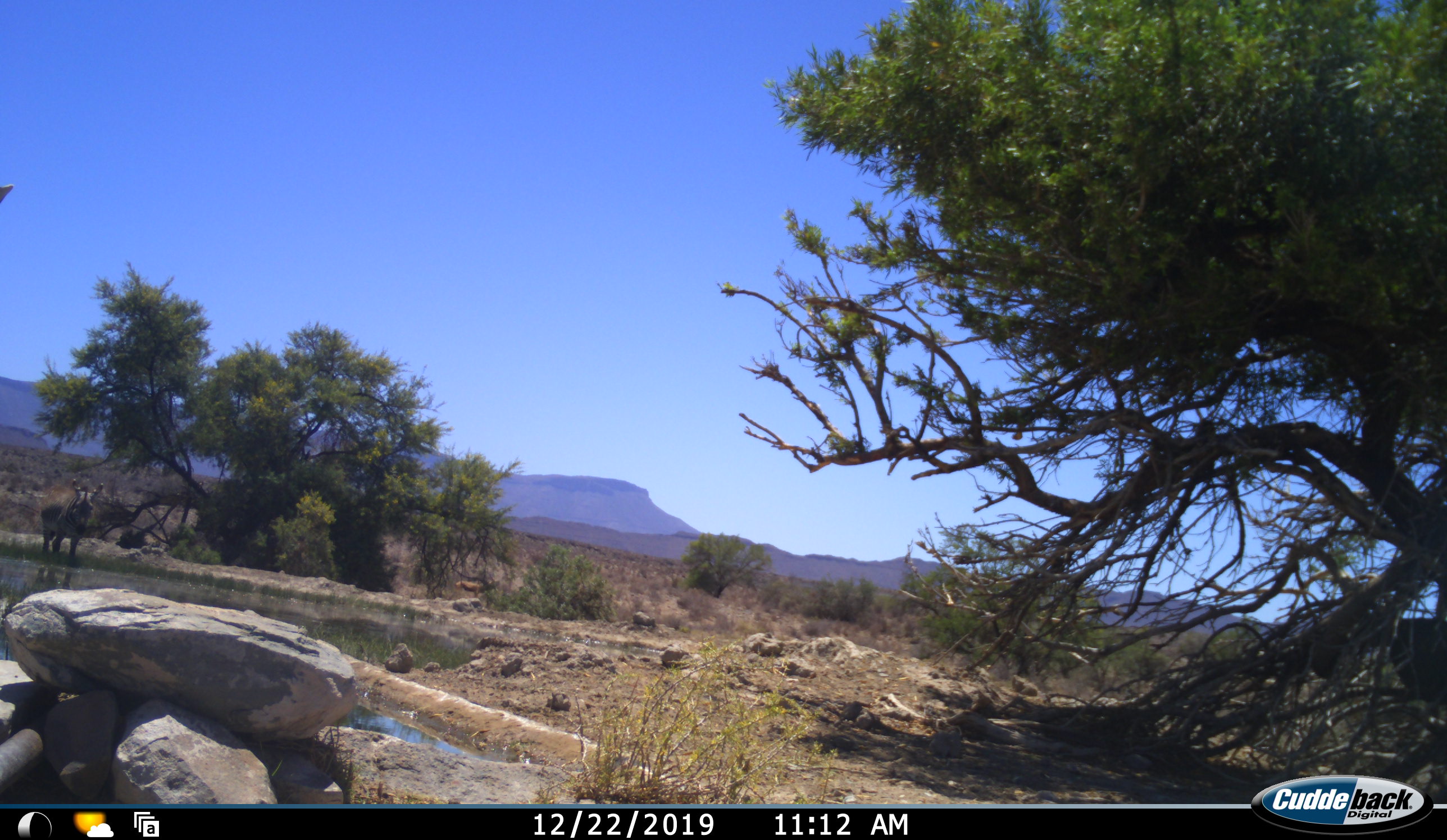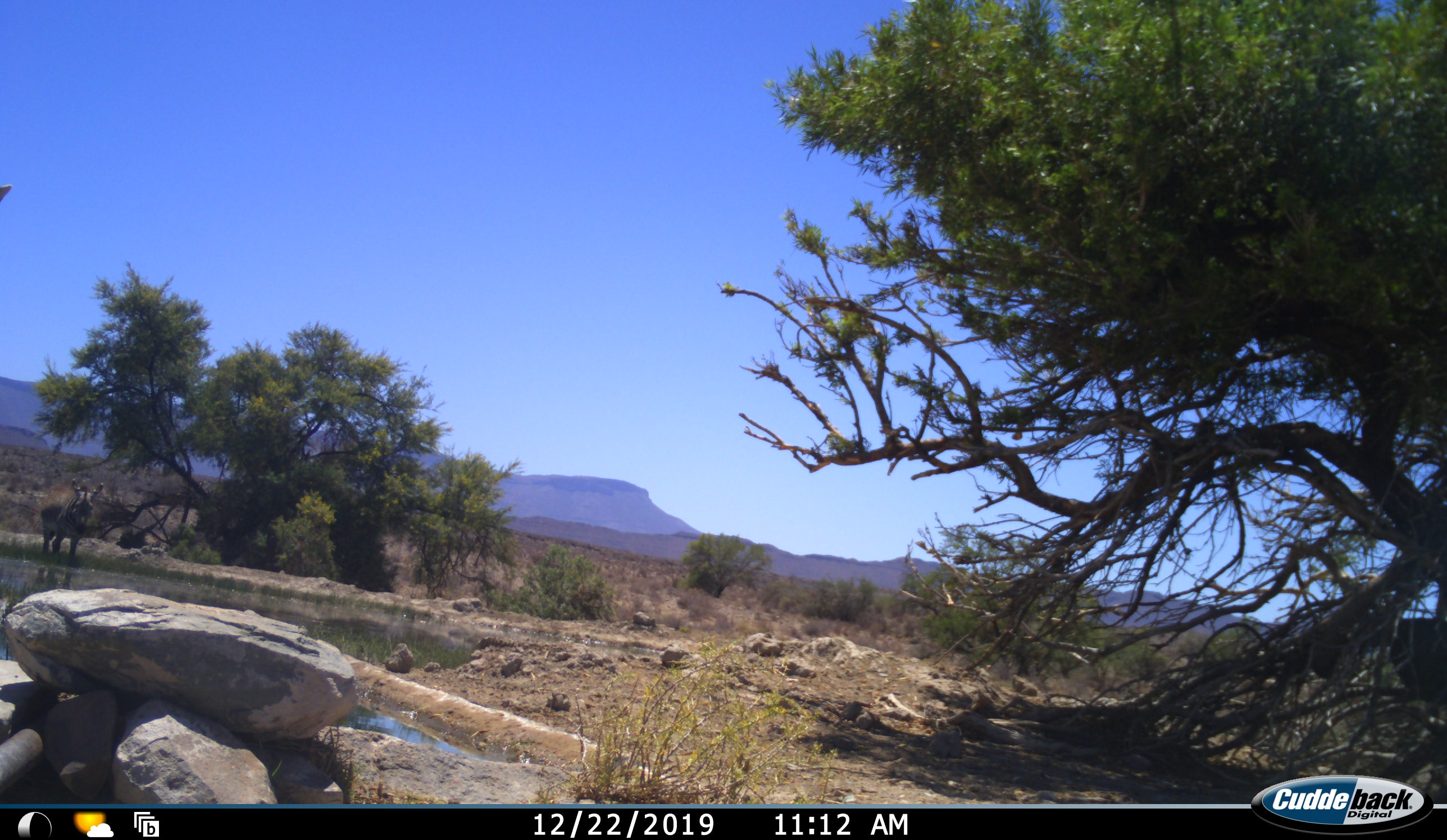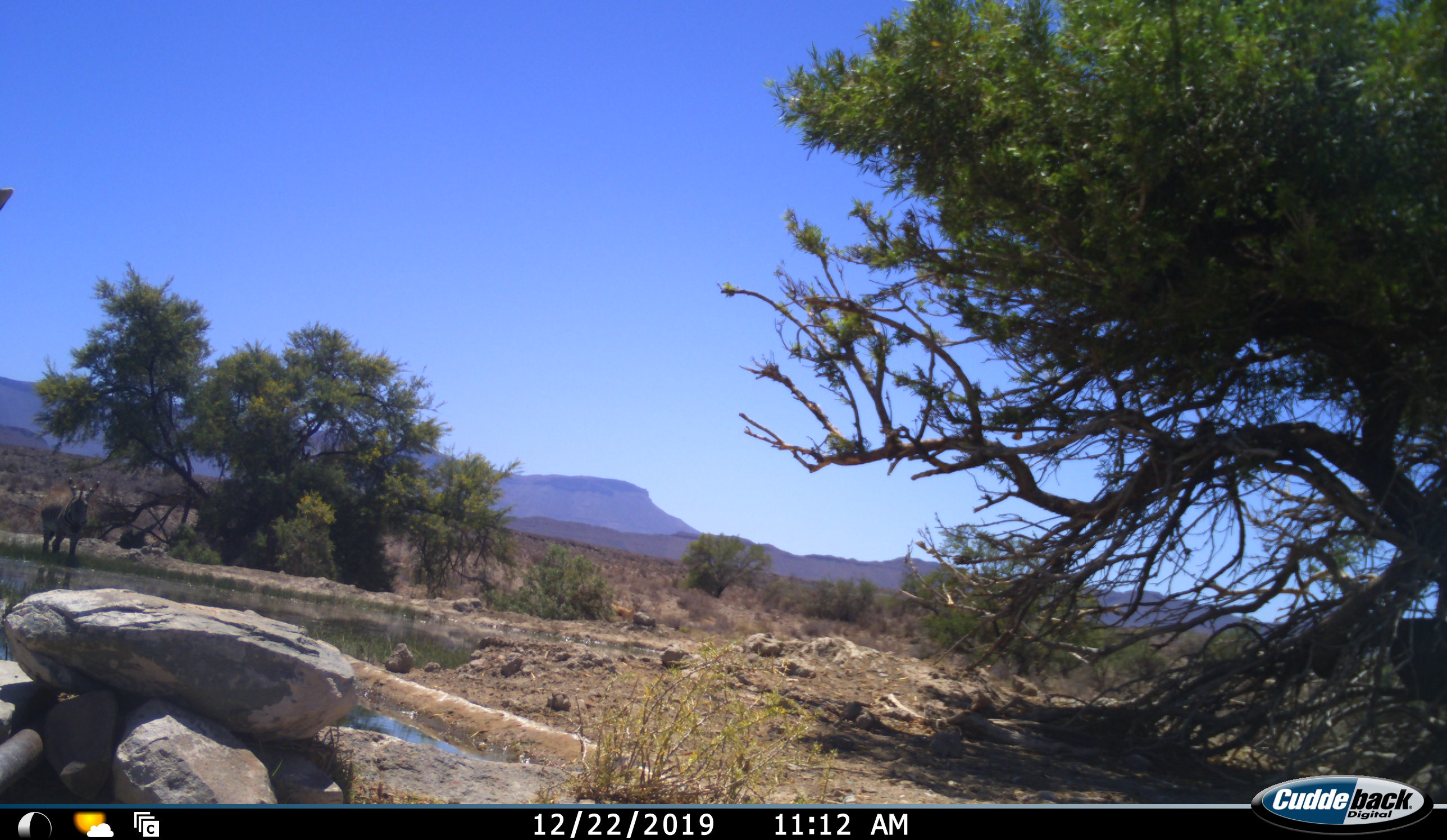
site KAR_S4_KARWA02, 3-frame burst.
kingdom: Animalia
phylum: Chordata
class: Mammalia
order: Perissodactyla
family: Equidae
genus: Equus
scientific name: Equus zebra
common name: mountain zebra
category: zebramountain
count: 1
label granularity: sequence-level